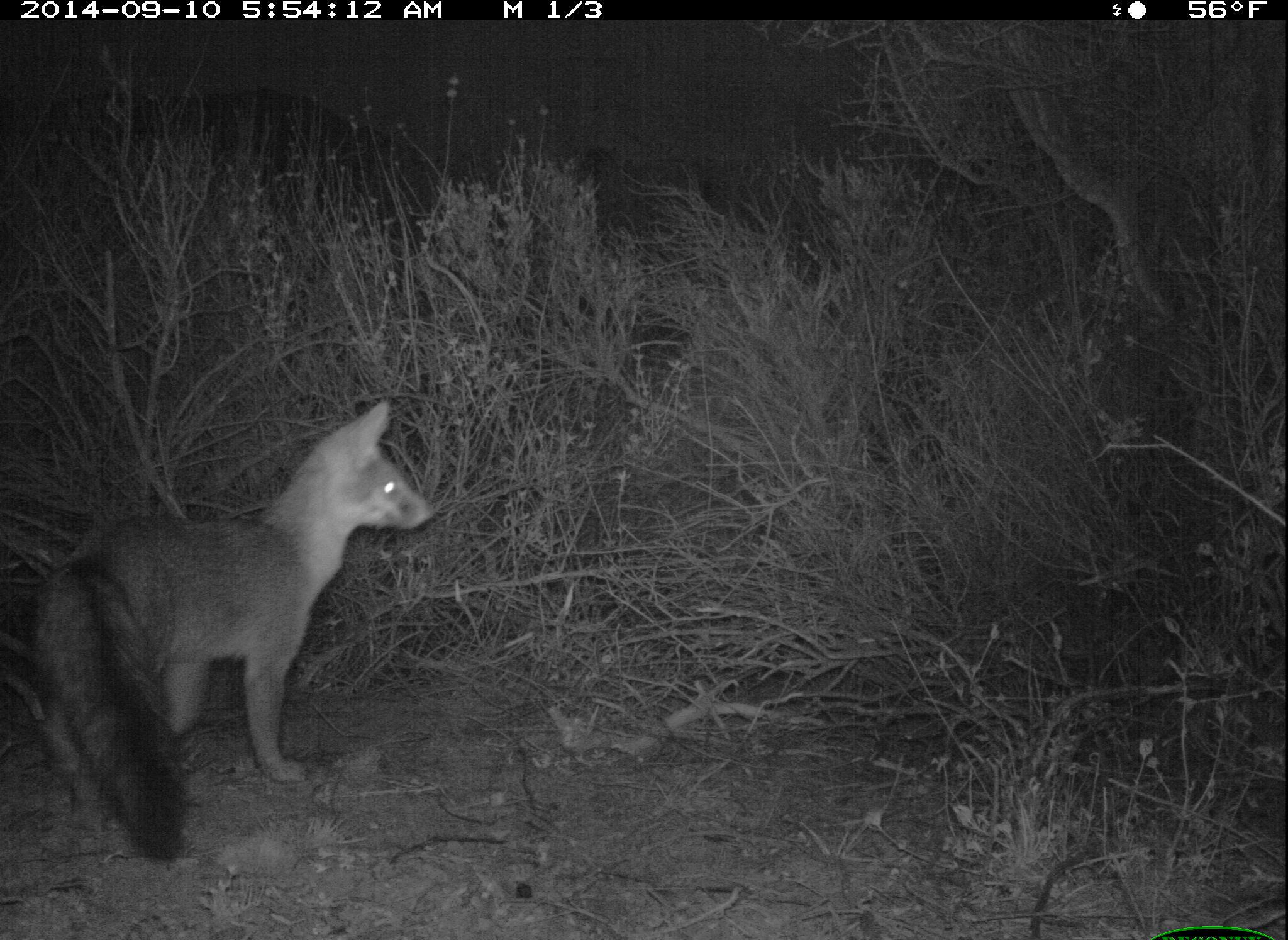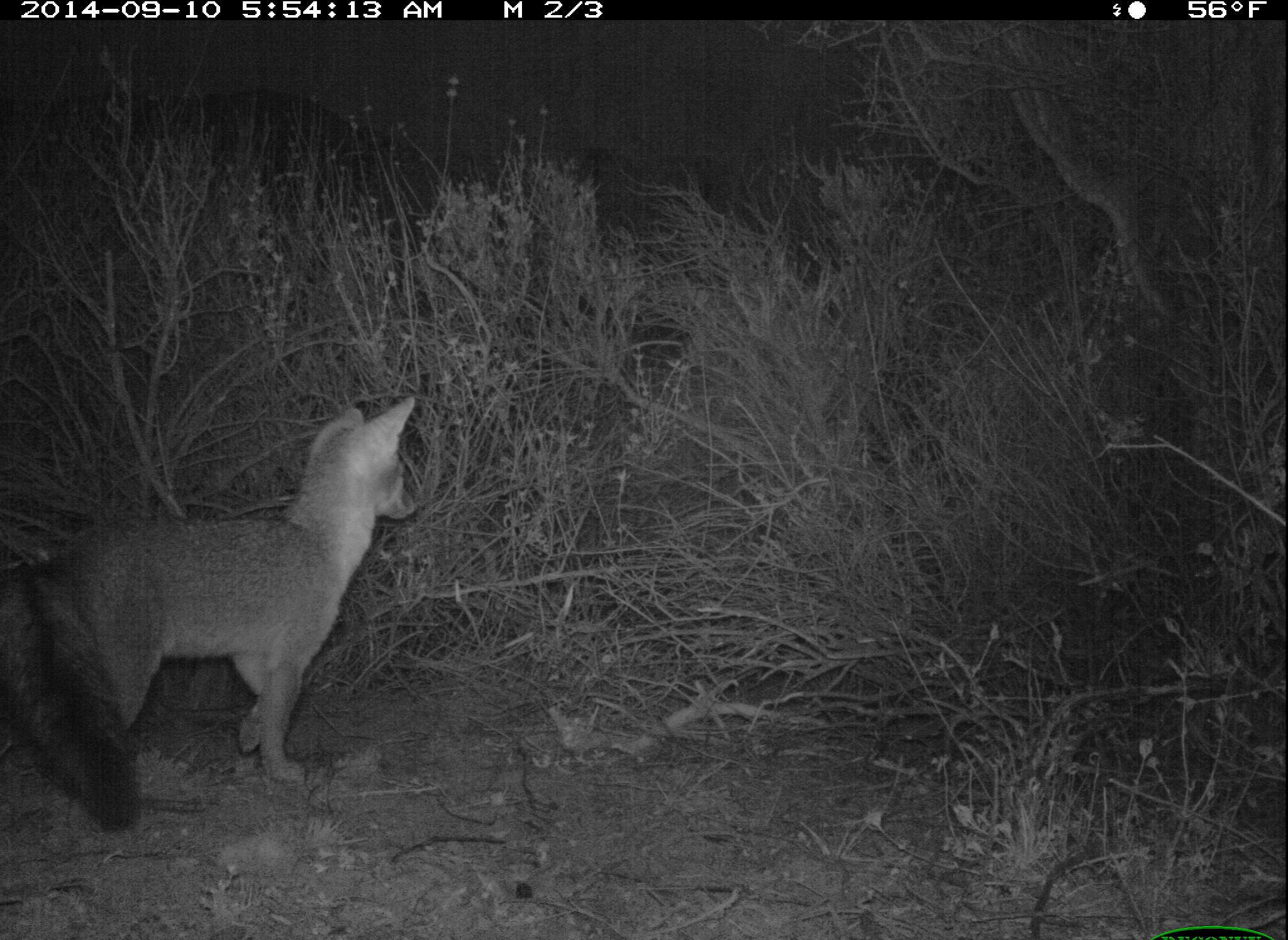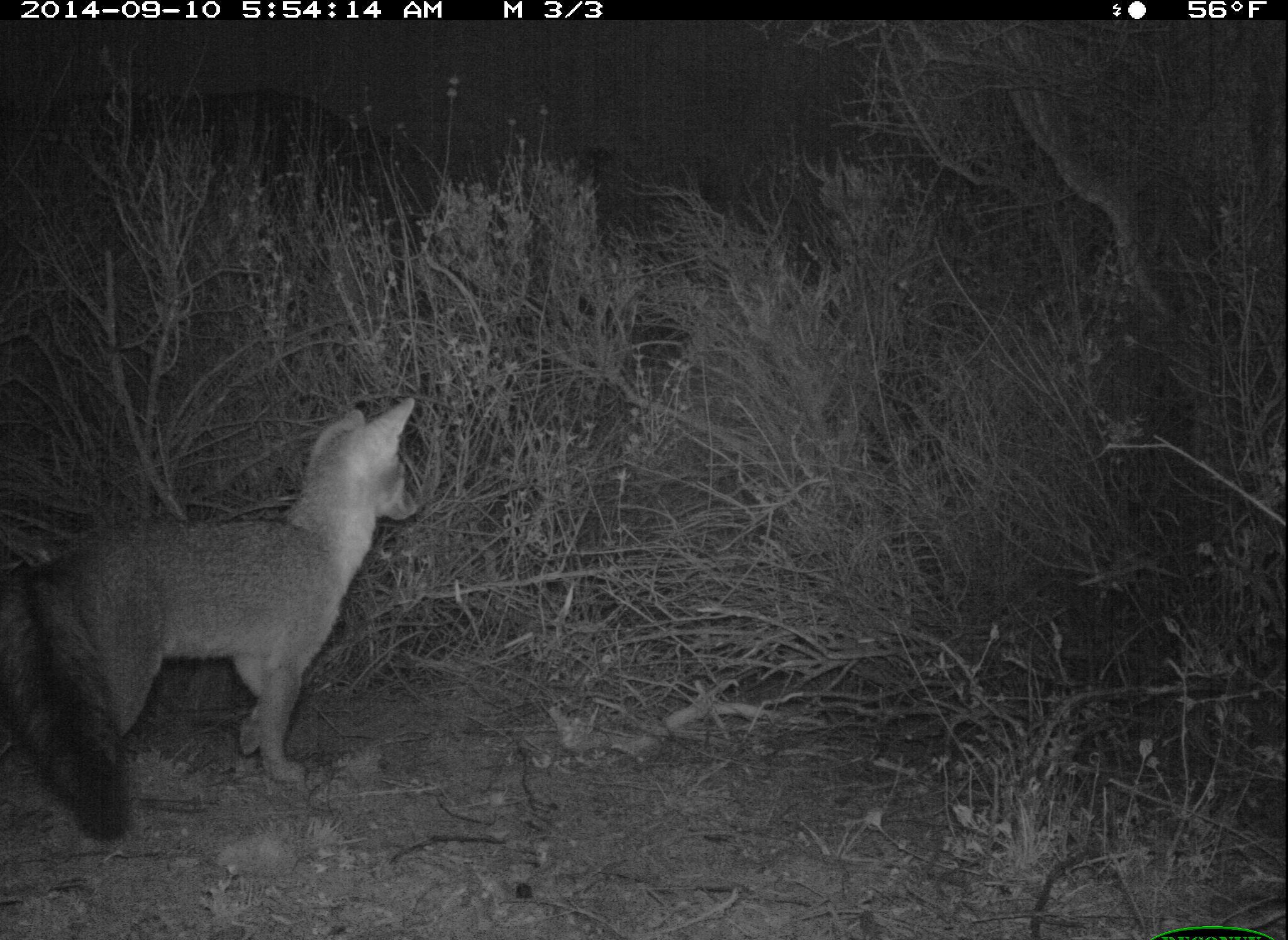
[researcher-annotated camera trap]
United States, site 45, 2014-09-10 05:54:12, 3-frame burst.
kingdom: Animalia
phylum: Chordata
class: Mammalia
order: Carnivora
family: Canidae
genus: Urocyon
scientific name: Urocyon cinereoargenteus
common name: gray fox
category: fox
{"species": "fox (gray fox) (Urocyon cinereoargenteus)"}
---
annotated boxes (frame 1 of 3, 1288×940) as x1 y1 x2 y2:
fox: 25 399 441 865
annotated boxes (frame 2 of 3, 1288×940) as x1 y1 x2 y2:
fox: 2 397 424 835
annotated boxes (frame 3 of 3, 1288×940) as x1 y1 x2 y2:
fox: 2 394 432 842